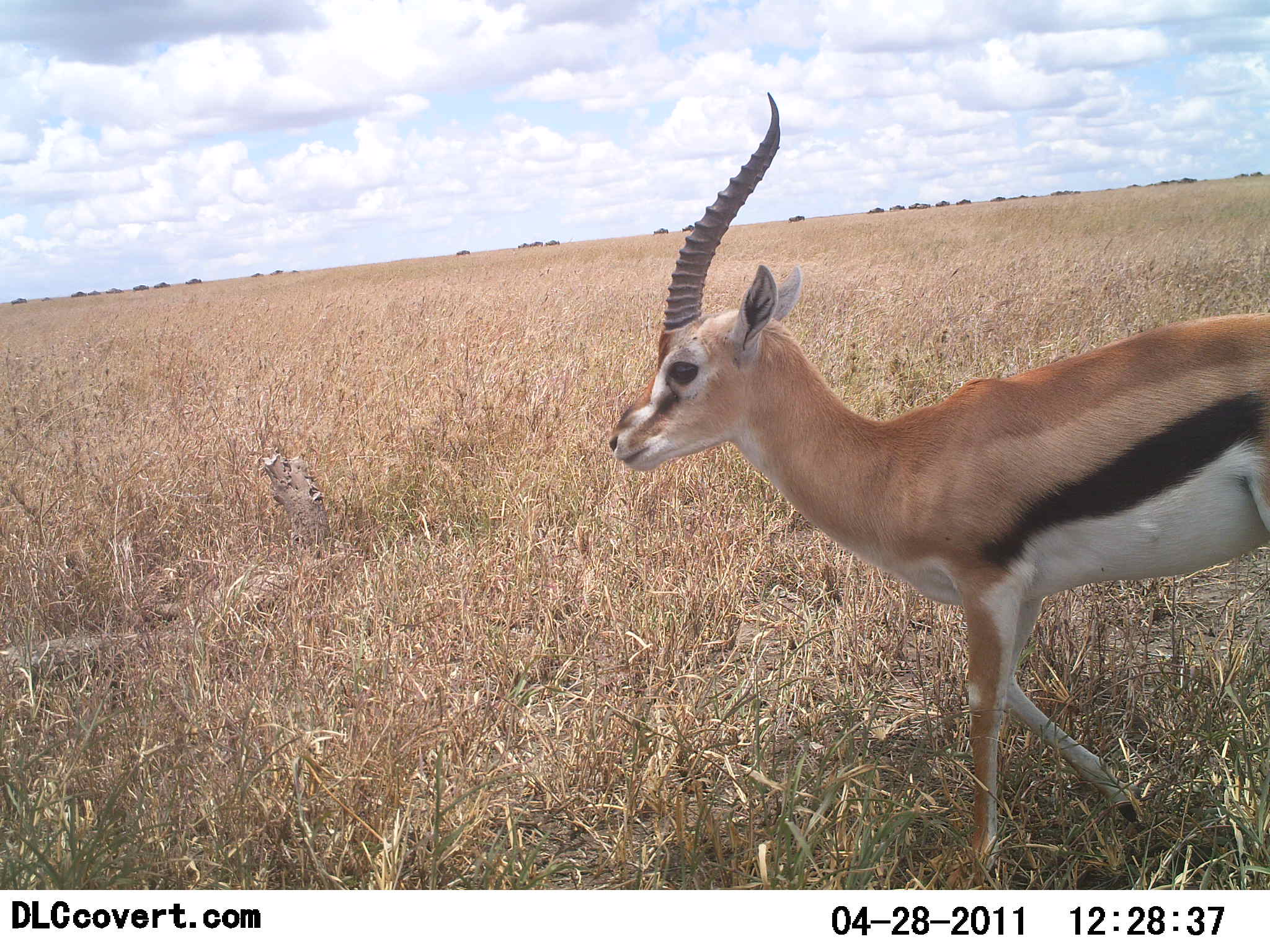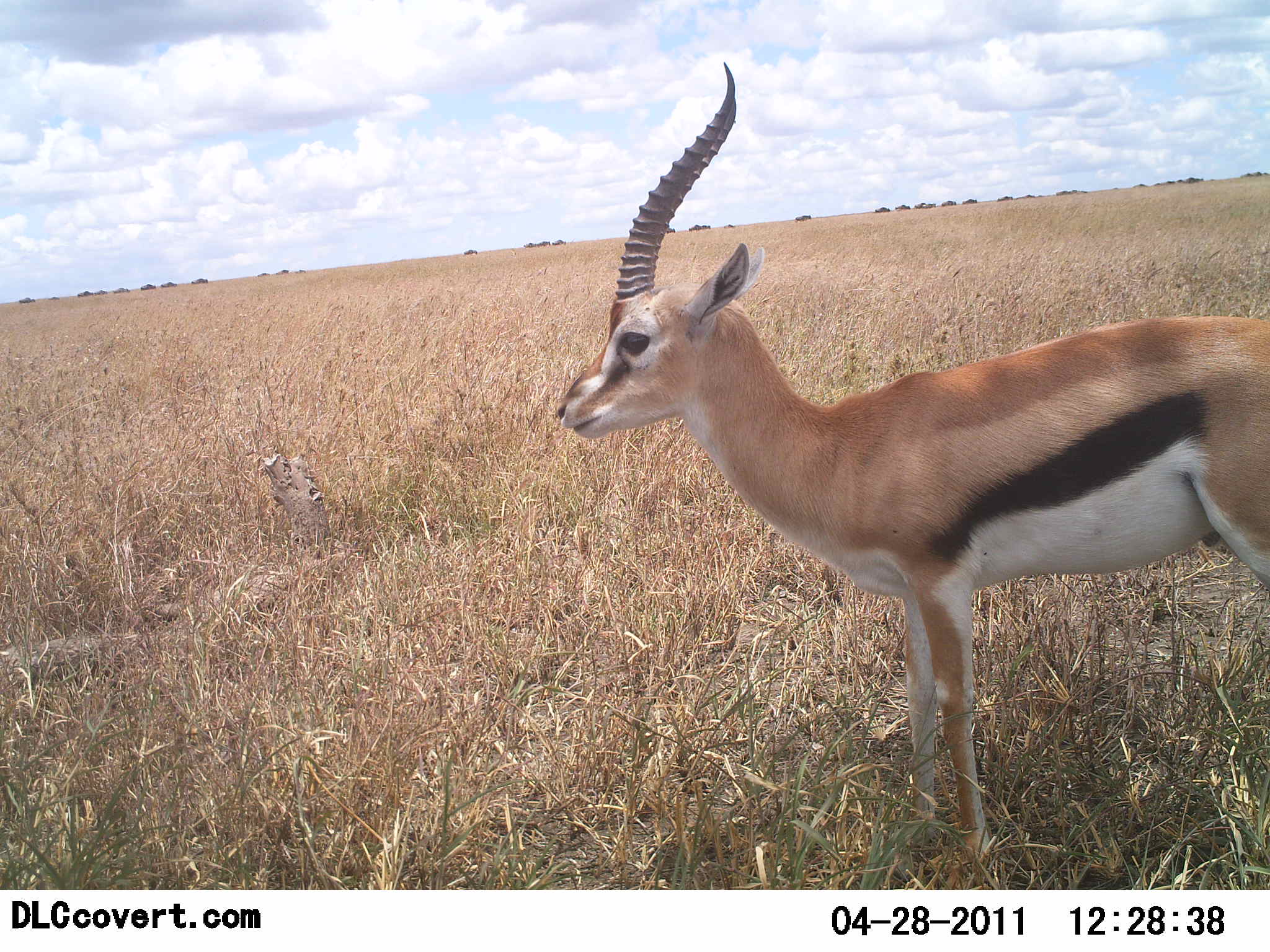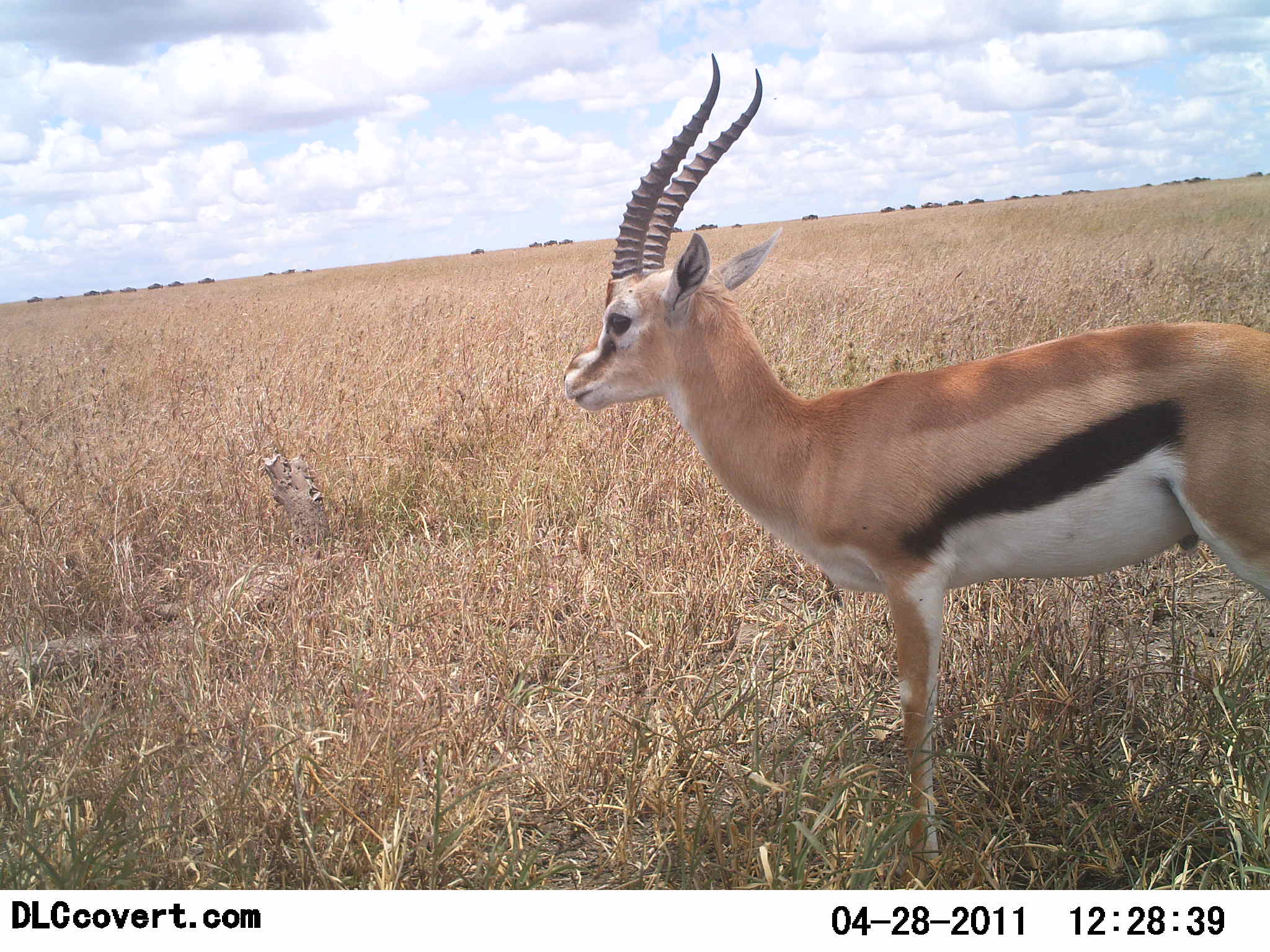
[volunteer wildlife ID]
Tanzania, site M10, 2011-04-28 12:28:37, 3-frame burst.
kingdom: Animalia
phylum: Chordata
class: Mammalia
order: Artiodactyla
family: Bovidae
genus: Eudorcas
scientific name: Eudorcas thomsonii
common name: thomson's gazelle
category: gazellethomsons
Gazellethomsons (thomson's gazelle) (Eudorcas thomsonii), count 1. Behavior (volunteer vote fractions): standing 75%, resting 0%, moving 25%, interacting 0%. Young present (vote fraction): 0%. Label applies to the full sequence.